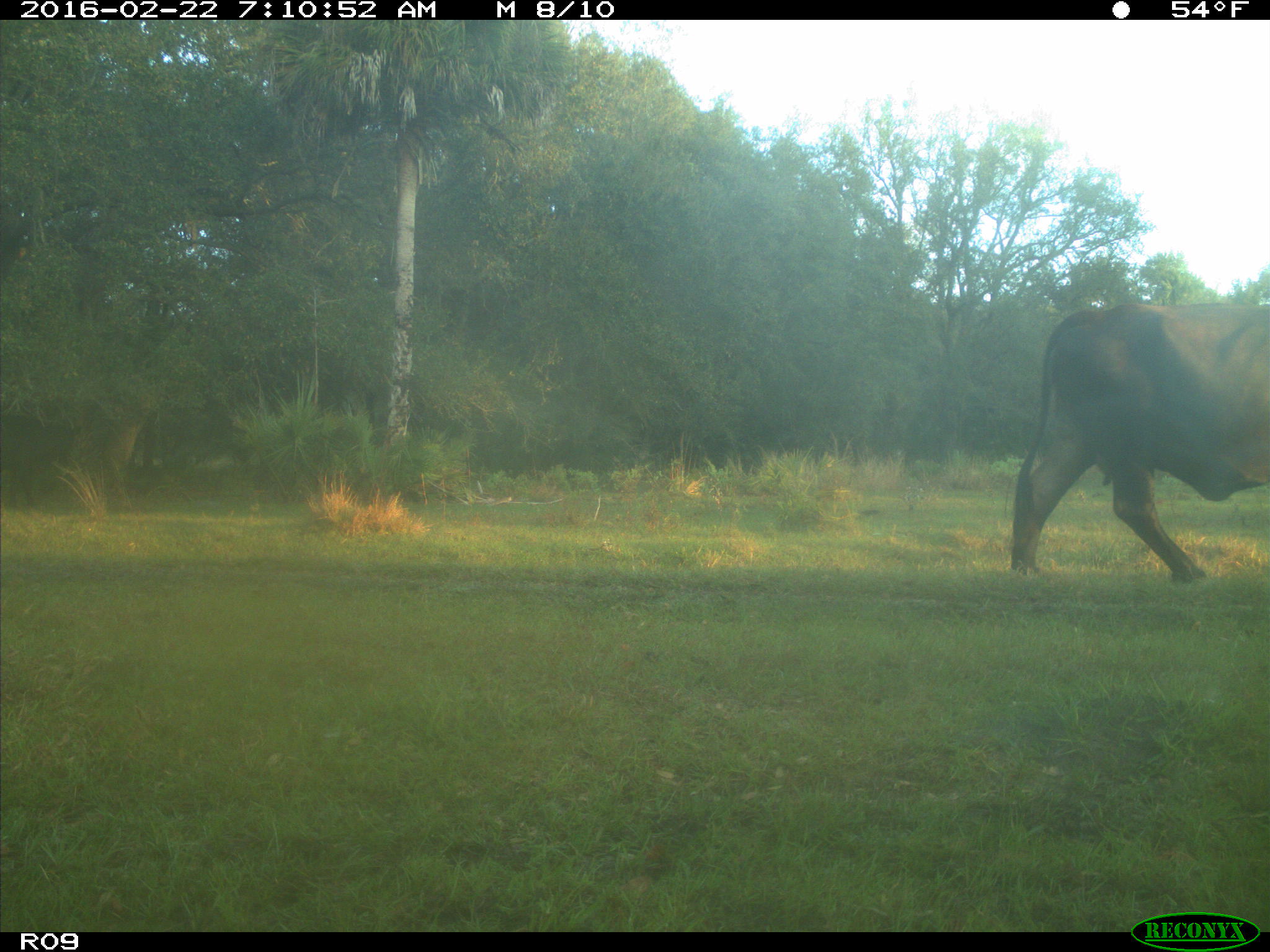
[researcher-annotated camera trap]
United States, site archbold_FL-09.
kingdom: Animalia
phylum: Chordata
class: Mammalia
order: Artiodactyla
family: Bovidae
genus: Bos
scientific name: Bos taurus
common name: domestic cow